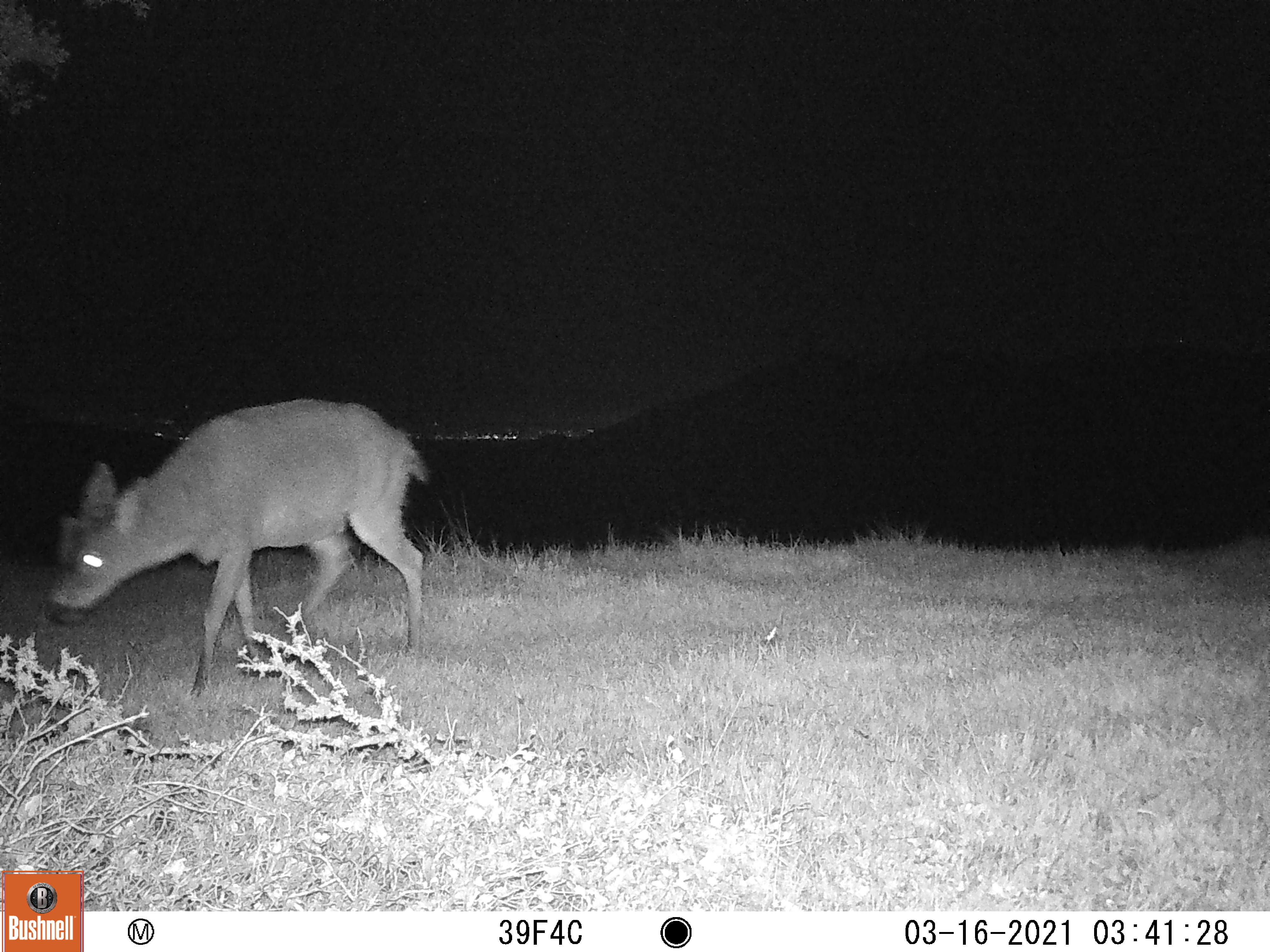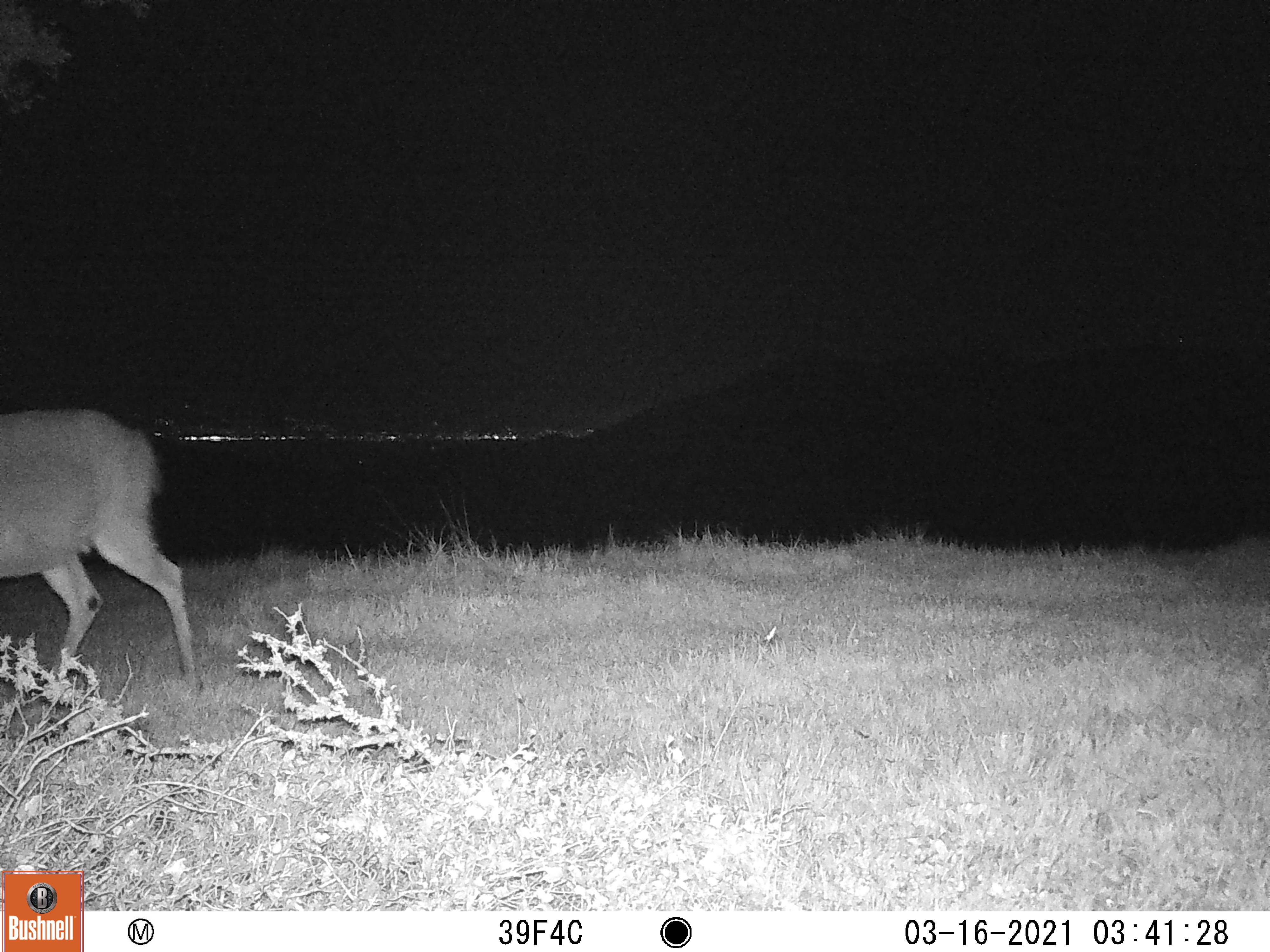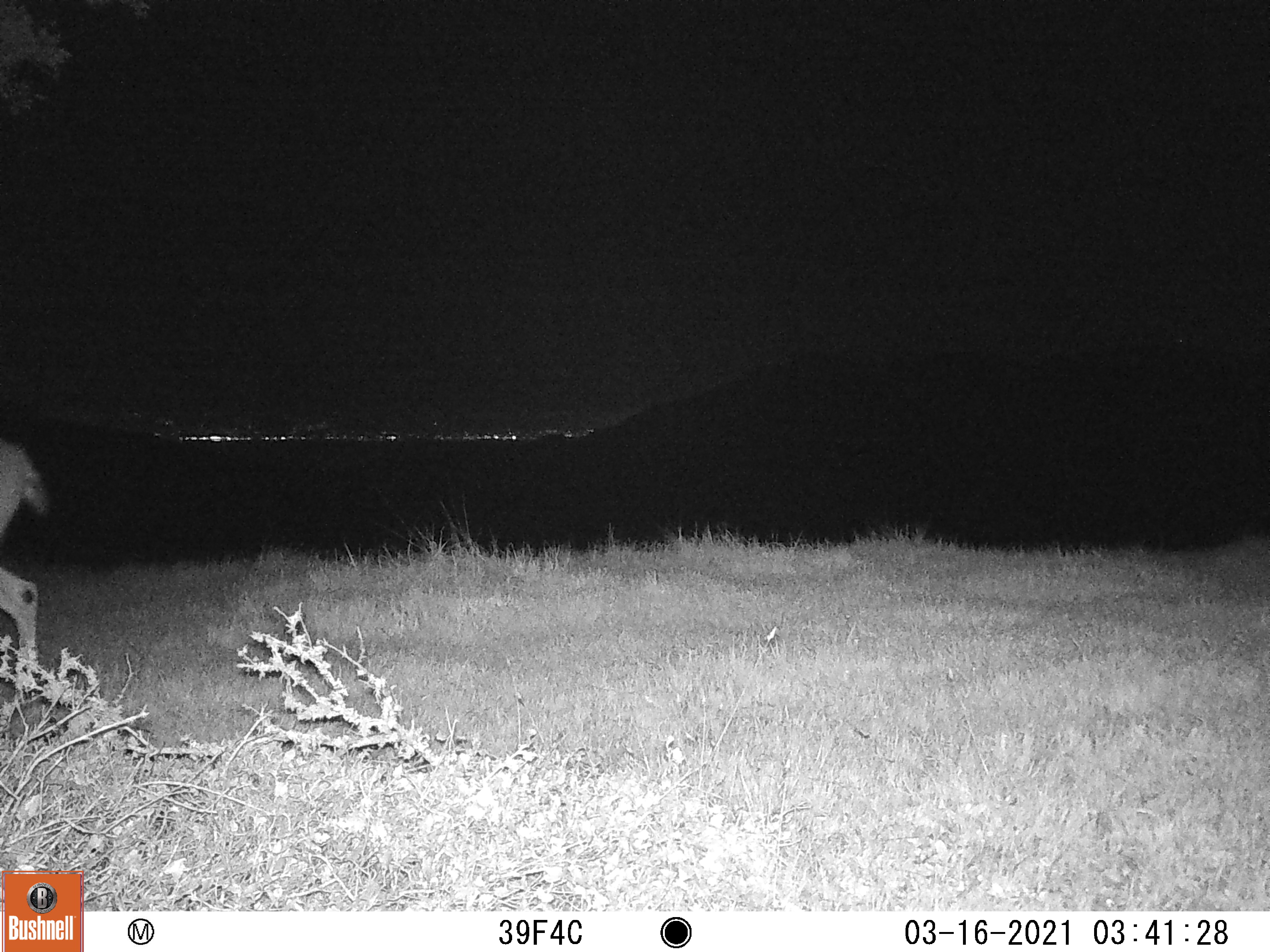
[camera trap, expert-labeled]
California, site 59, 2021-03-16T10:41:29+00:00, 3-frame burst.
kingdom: Animalia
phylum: Chordata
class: Mammalia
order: Artiodactyla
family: Cervidae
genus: Odocoileus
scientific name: Odocoileus hemionus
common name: mule deer